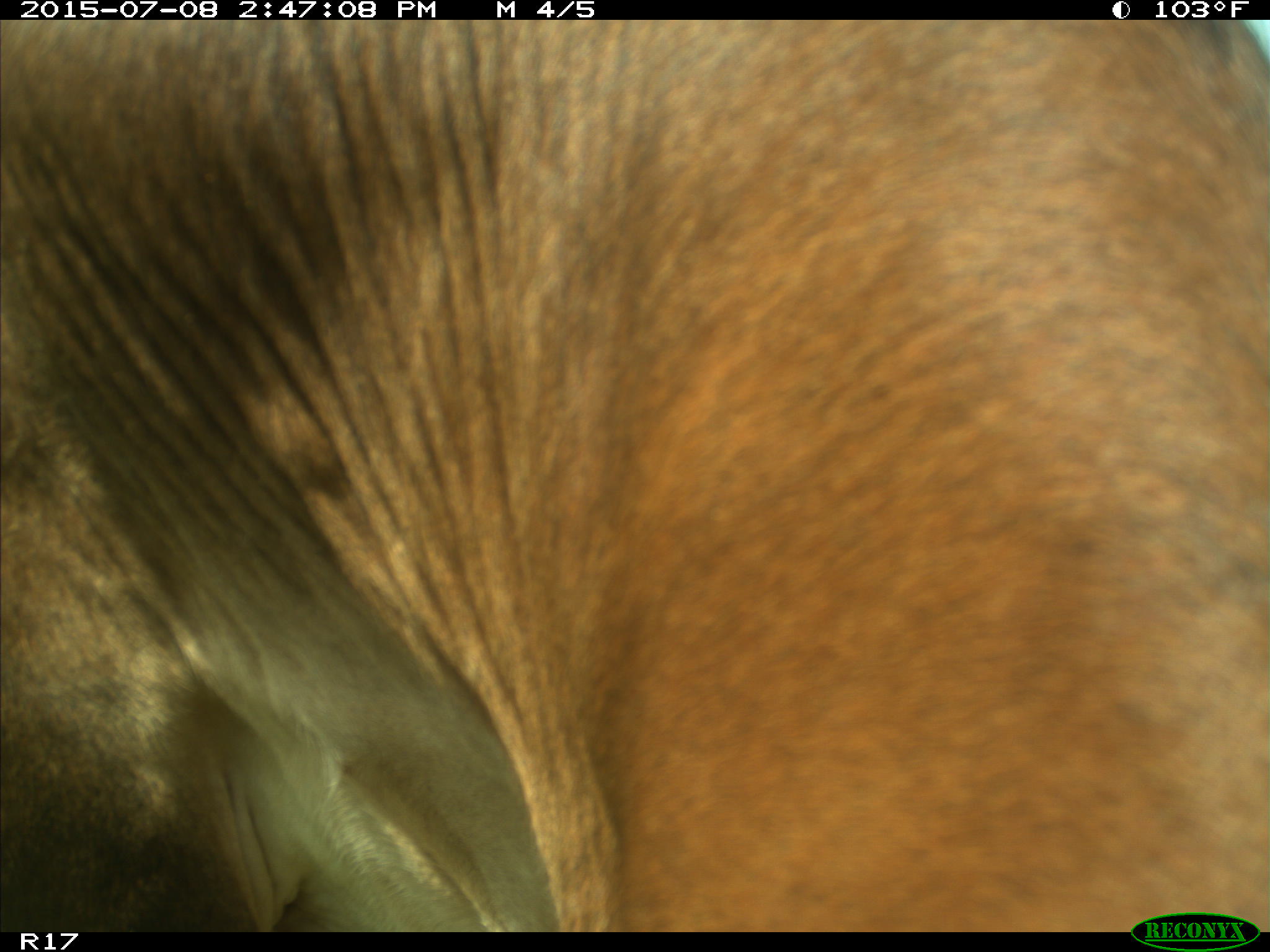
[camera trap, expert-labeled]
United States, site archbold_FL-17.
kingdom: Animalia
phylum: Chordata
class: Mammalia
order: Artiodactyla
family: Bovidae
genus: Bos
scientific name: Bos taurus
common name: domestic cow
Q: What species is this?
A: Bos taurus (domestic cow).